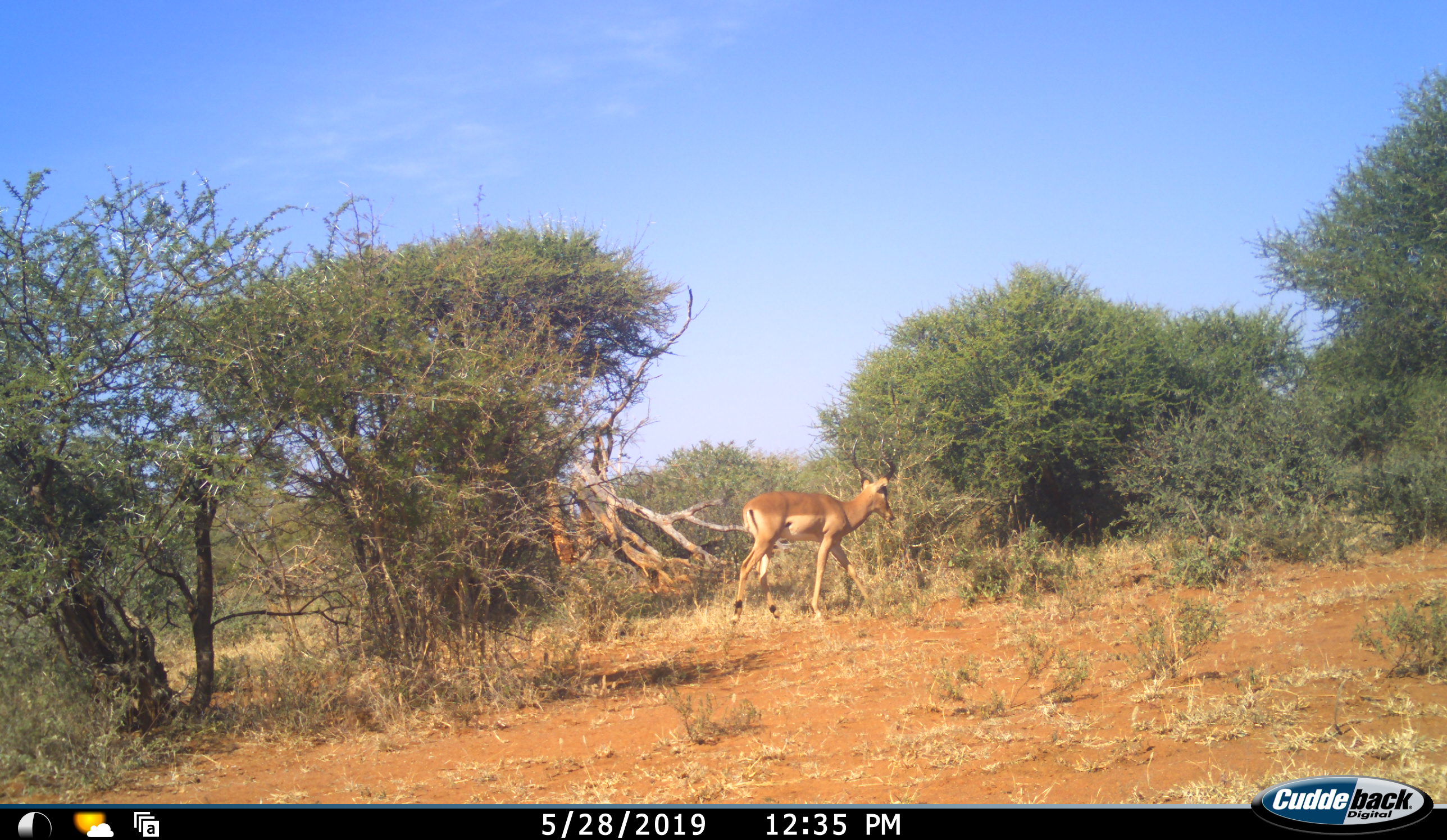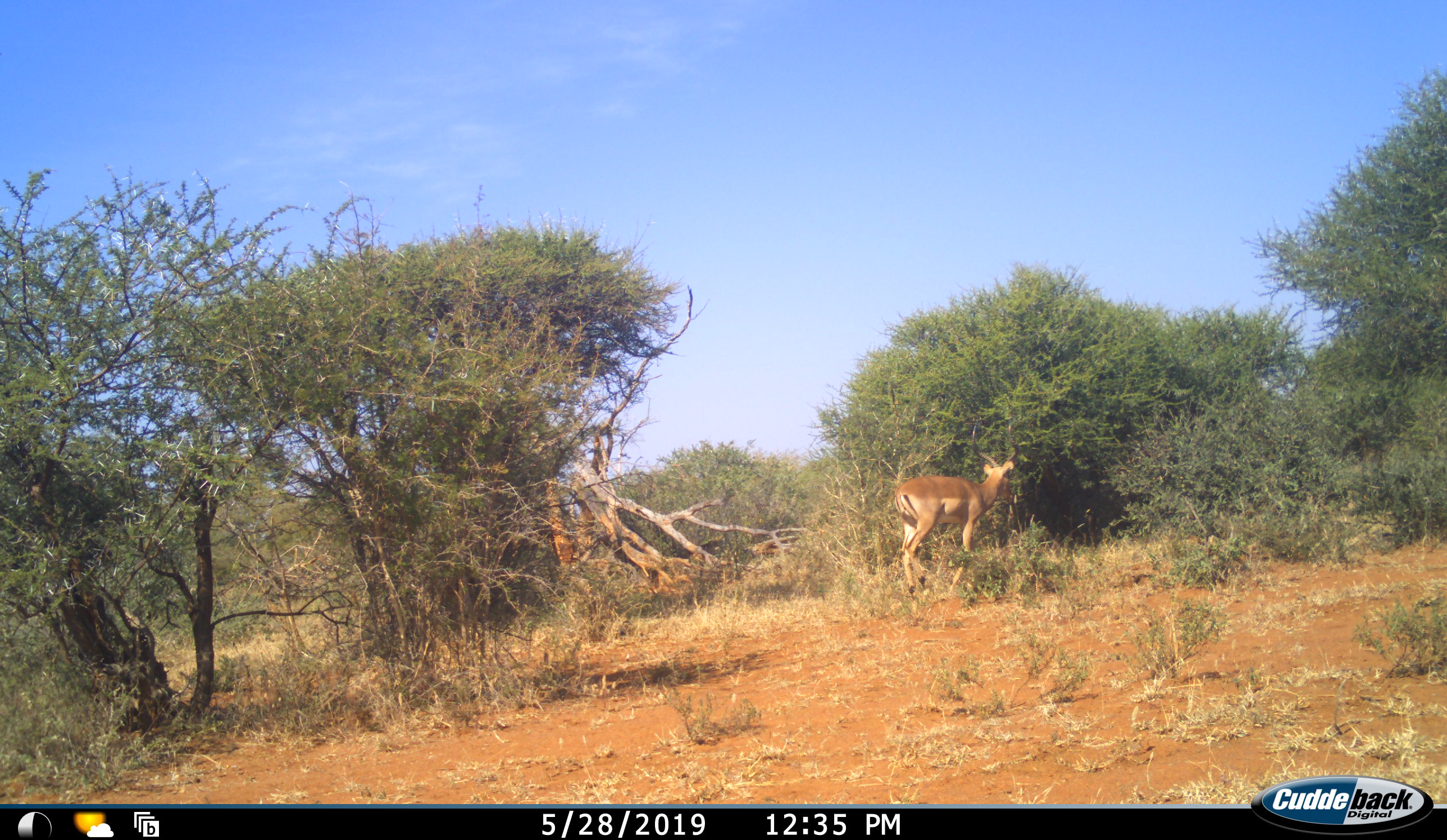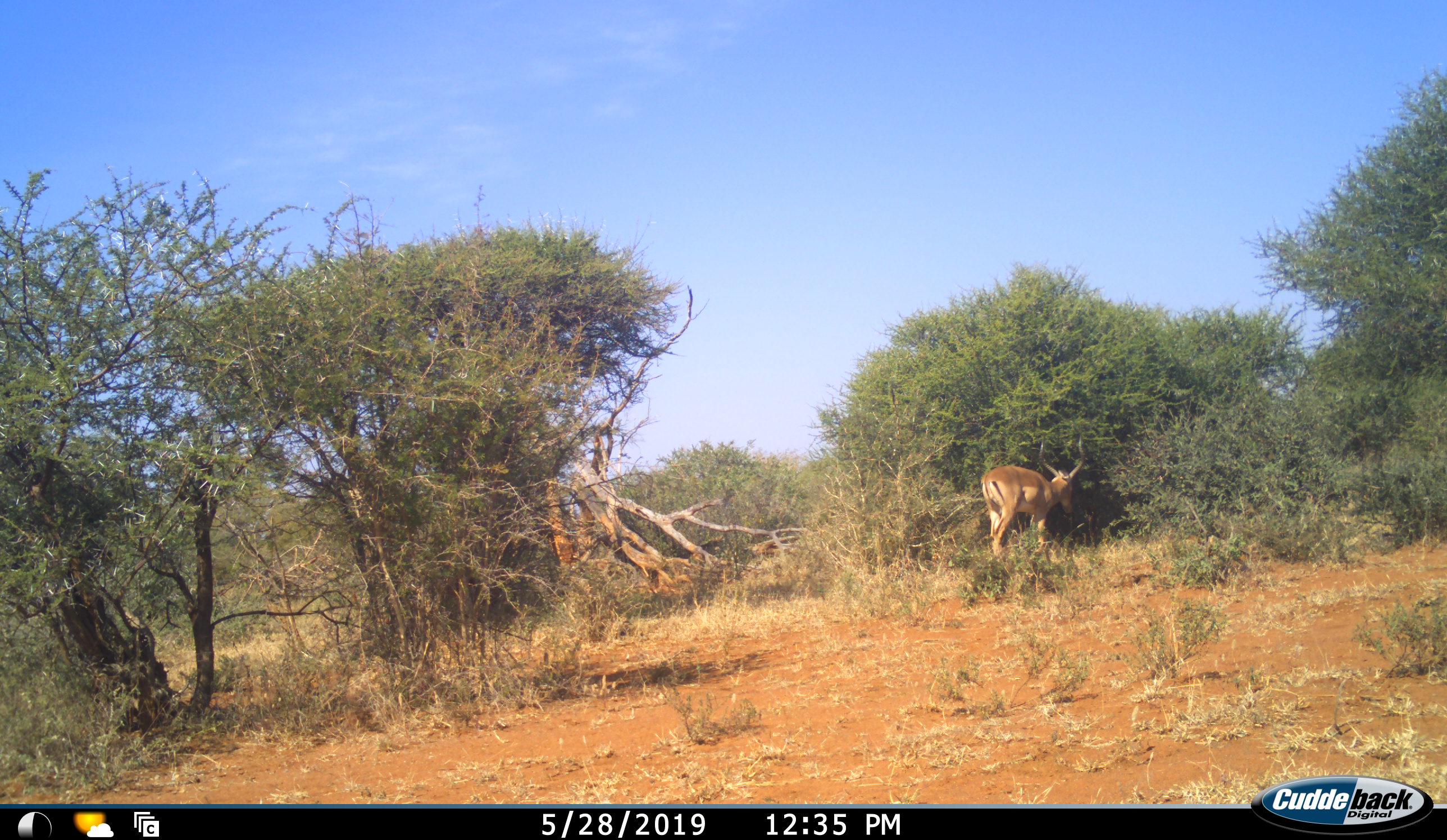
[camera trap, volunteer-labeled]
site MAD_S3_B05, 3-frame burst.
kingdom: Animalia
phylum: Chordata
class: Mammalia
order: Artiodactyla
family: Bovidae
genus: Aepyceros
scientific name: Aepyceros melampus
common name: impala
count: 1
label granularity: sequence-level